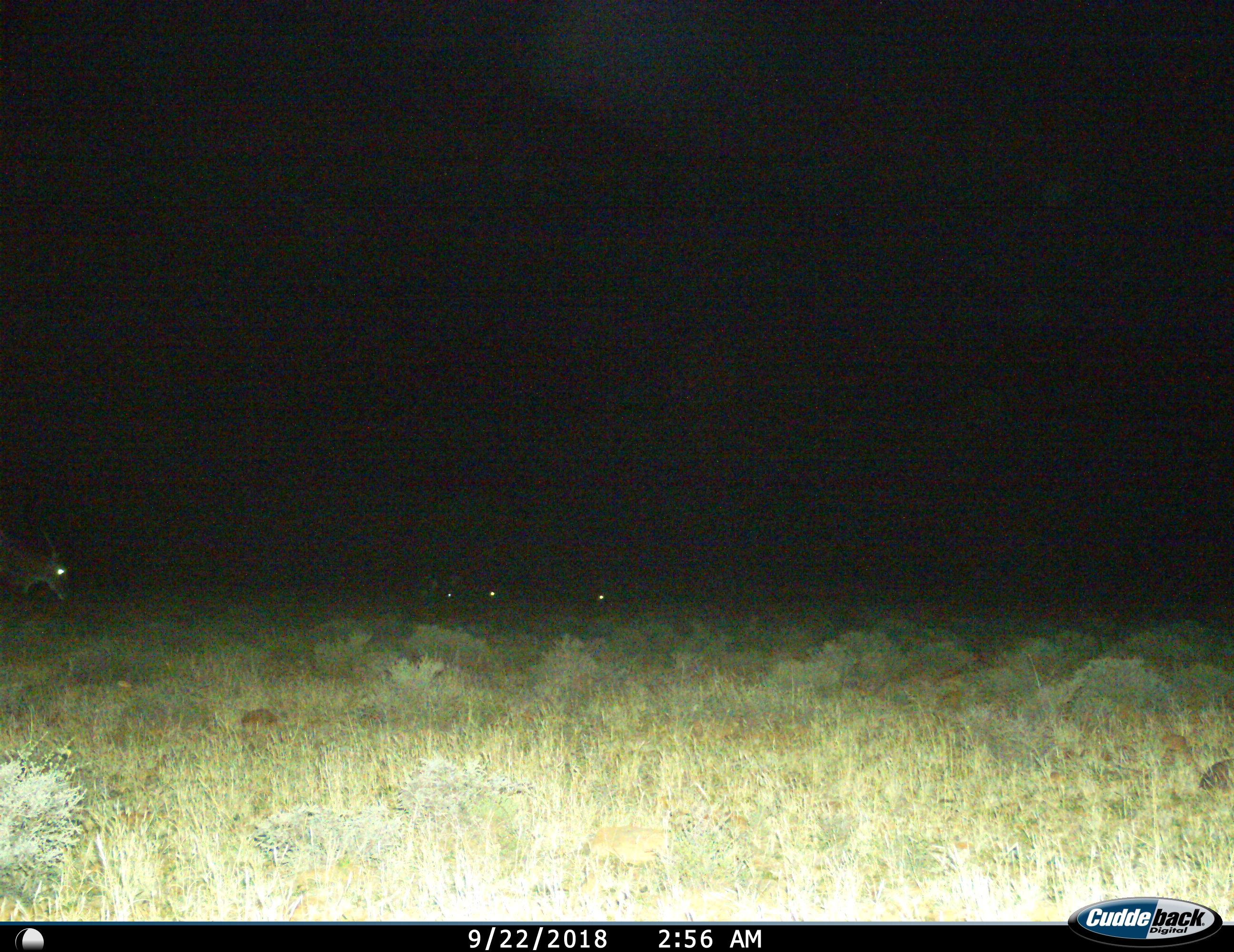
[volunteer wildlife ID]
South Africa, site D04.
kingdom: Animalia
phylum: Chordata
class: Mammalia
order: Artiodactyla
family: Bovidae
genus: Tragelaphus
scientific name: Tragelaphus oryx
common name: eland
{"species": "eland (Tragelaphus oryx)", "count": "4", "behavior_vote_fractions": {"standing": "20%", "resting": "20%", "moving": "40%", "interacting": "0%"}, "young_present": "0%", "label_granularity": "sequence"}